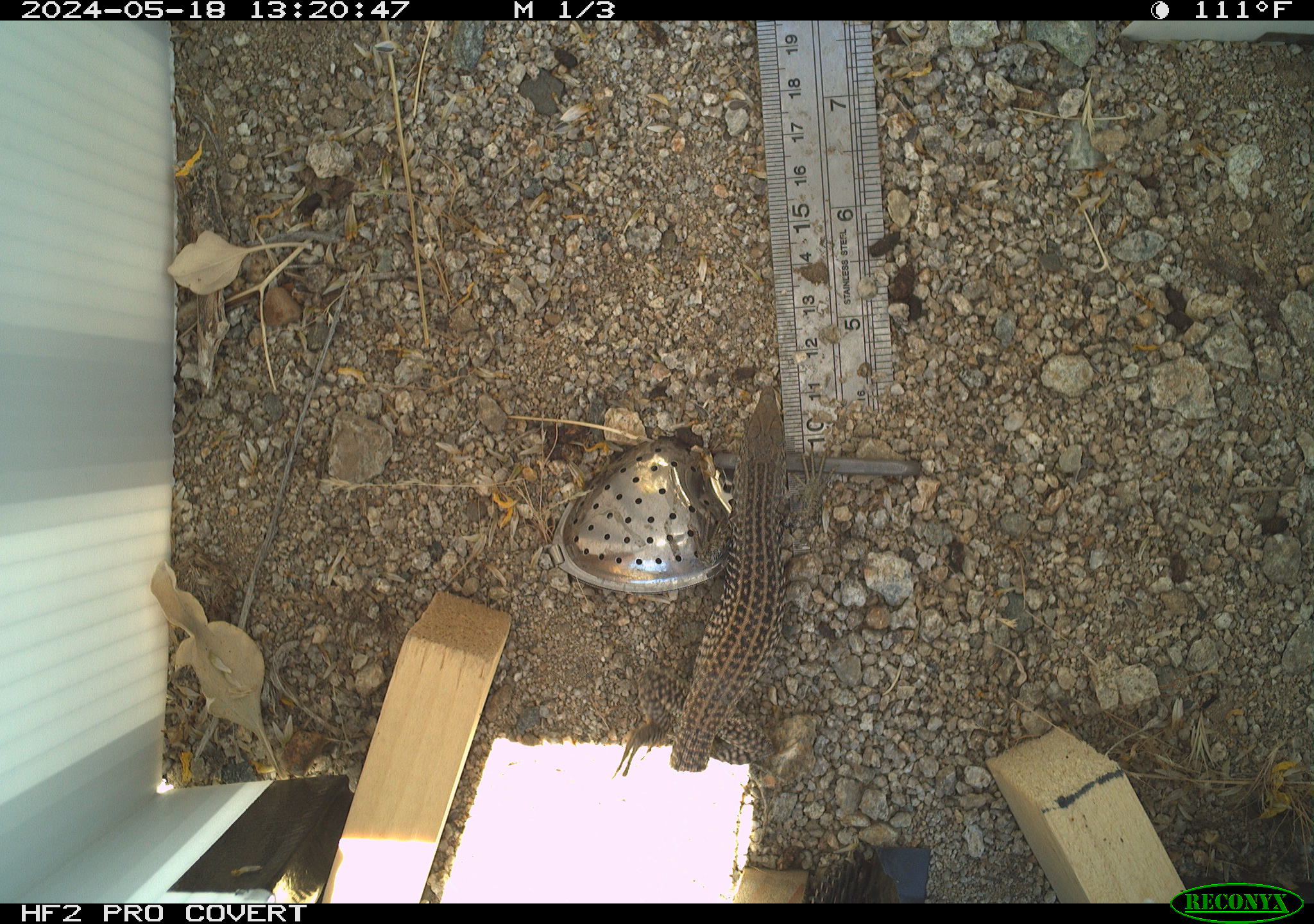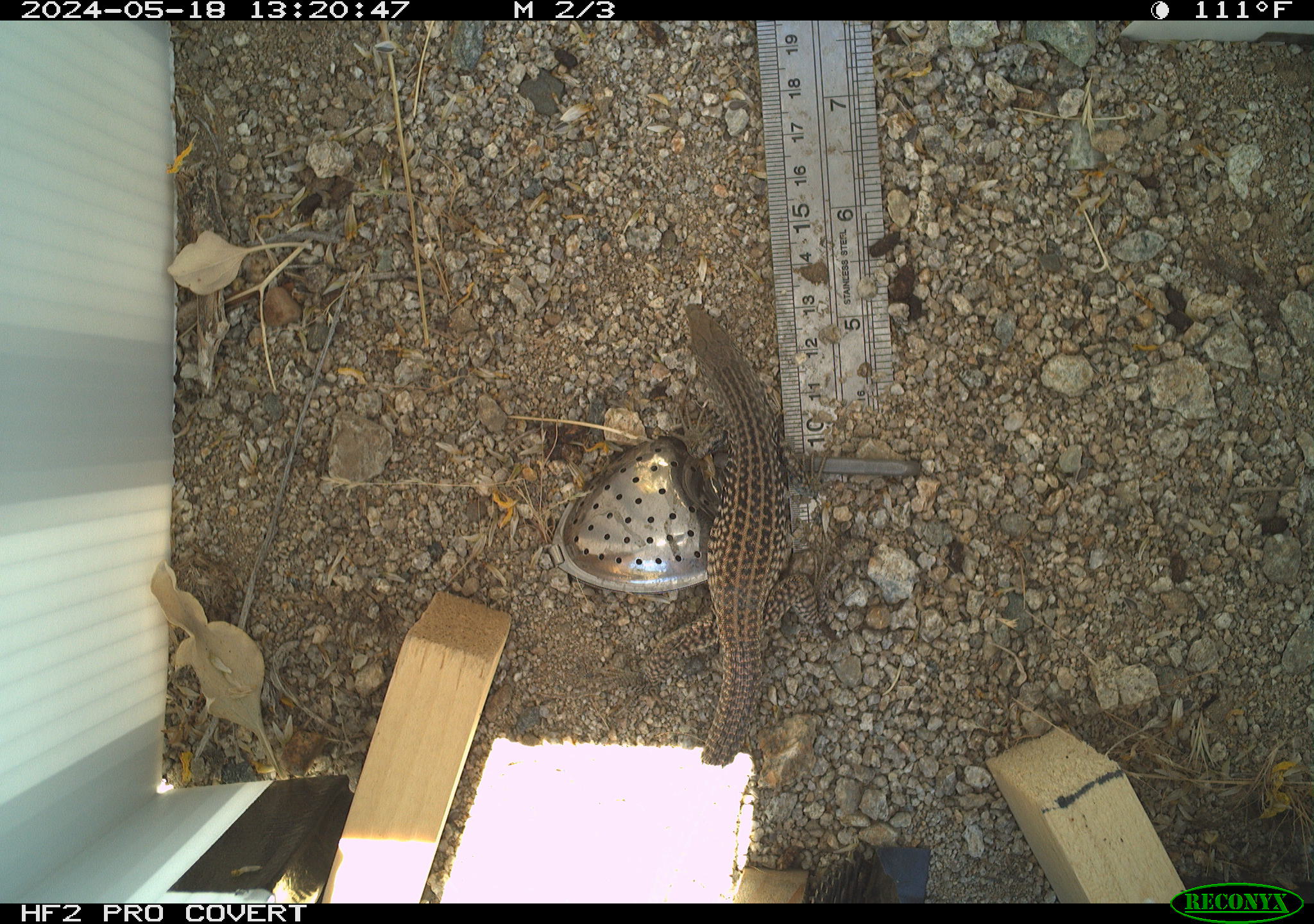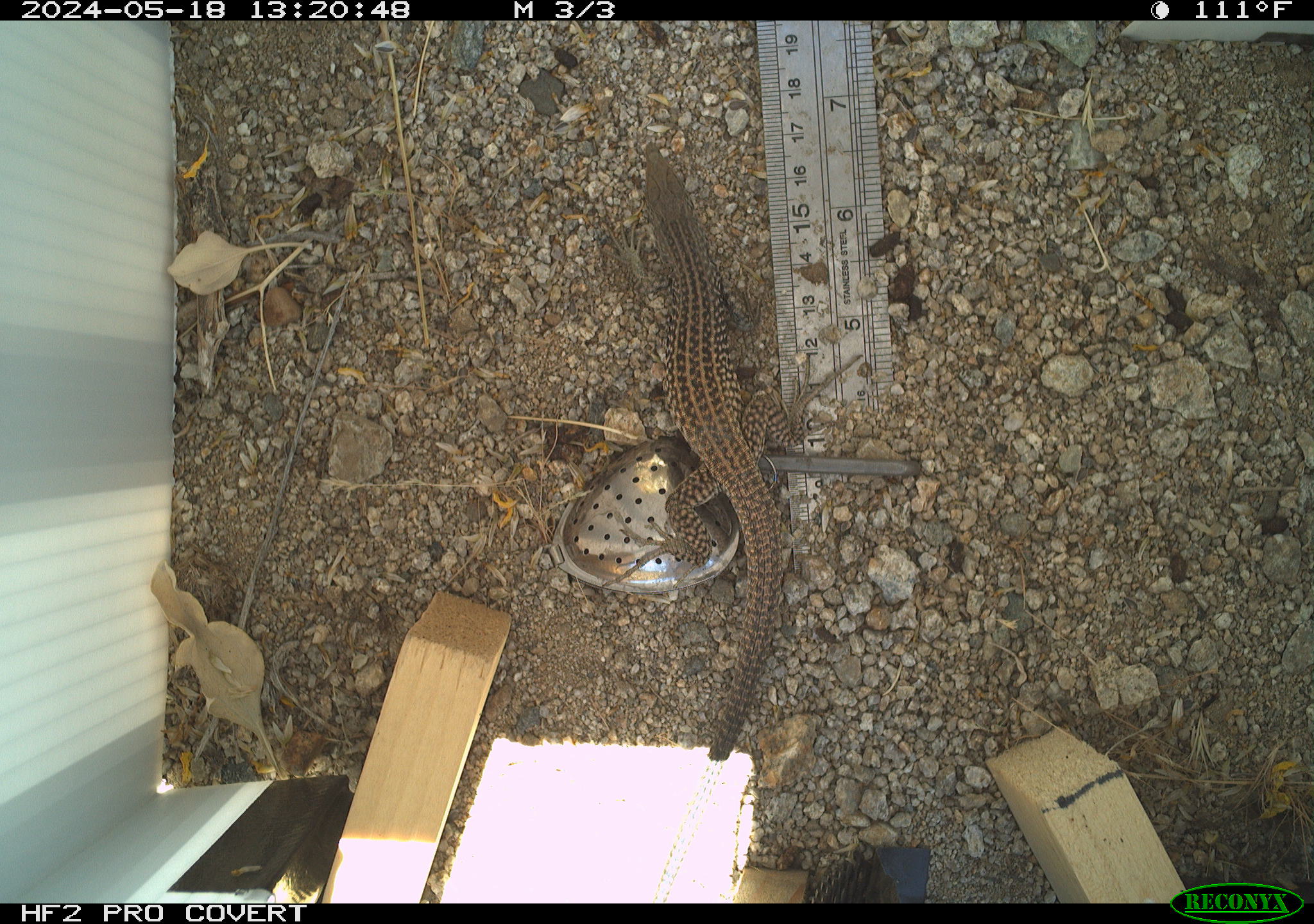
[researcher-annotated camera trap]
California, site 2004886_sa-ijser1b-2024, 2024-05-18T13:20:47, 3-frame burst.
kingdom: Animalia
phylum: Chordata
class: Reptilia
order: Squamata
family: Teiidae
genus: Aspidoscelis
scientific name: Aspidoscelis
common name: whiptail lizards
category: aspidoscelis species